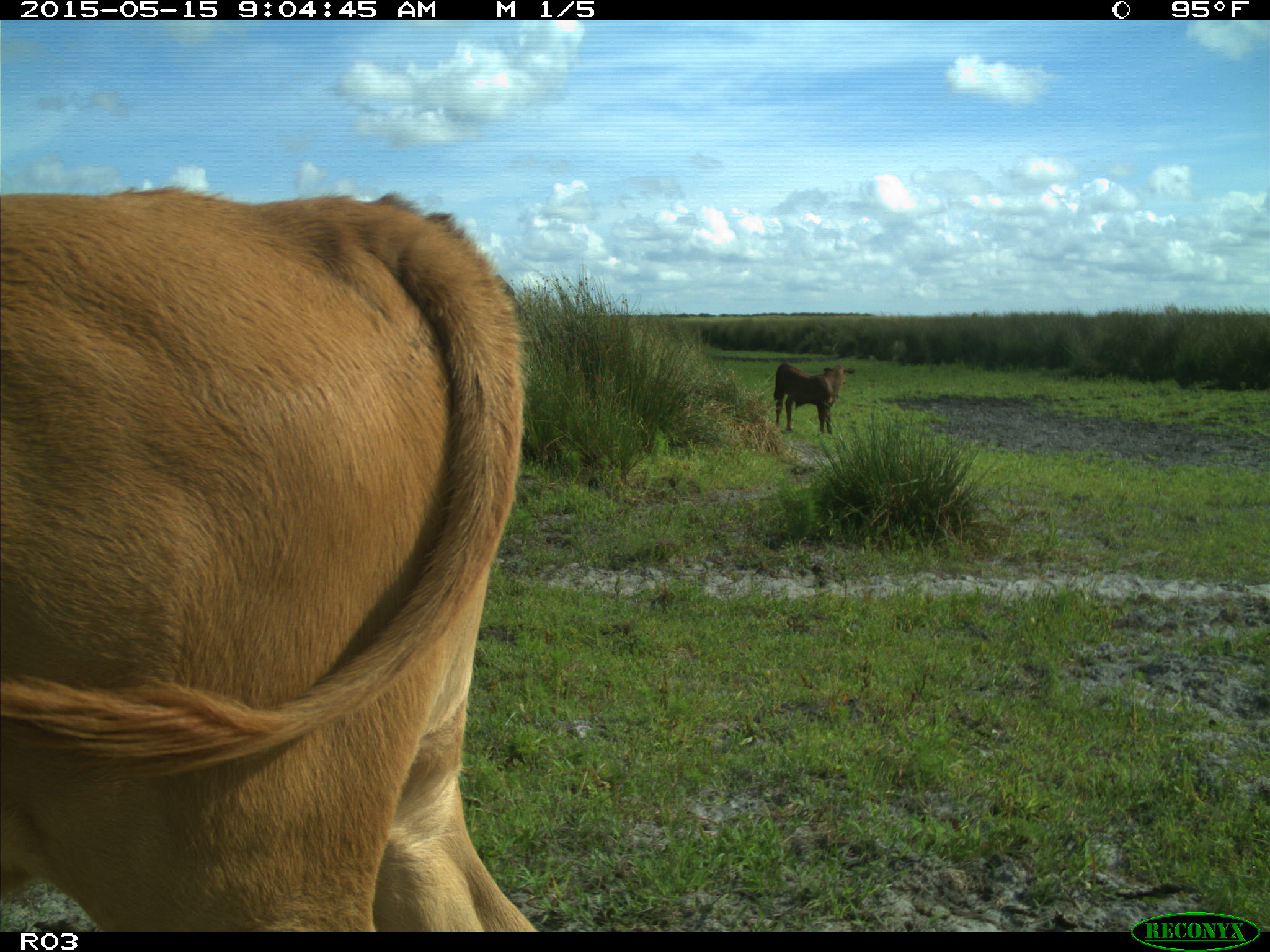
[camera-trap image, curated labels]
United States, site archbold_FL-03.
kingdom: Animalia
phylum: Chordata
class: Mammalia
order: Artiodactyla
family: Bovidae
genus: Bos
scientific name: Bos taurus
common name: domestic cow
Bos taurus (domestic cow).